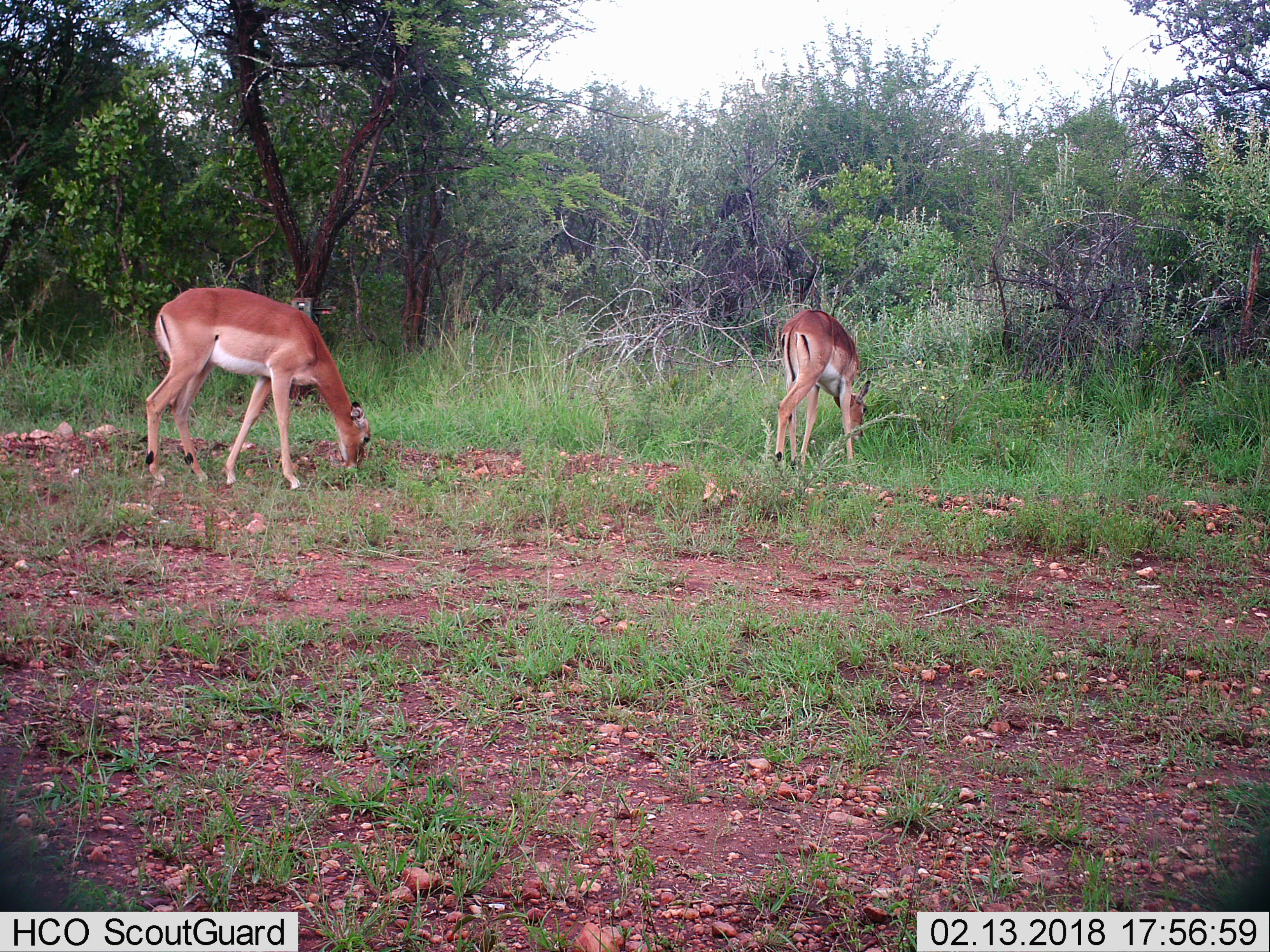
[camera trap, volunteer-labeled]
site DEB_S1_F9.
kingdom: Animalia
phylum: Chordata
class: Mammalia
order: Artiodactyla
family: Bovidae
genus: Aepyceros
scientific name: Aepyceros melampus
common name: impala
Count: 2.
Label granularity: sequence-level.